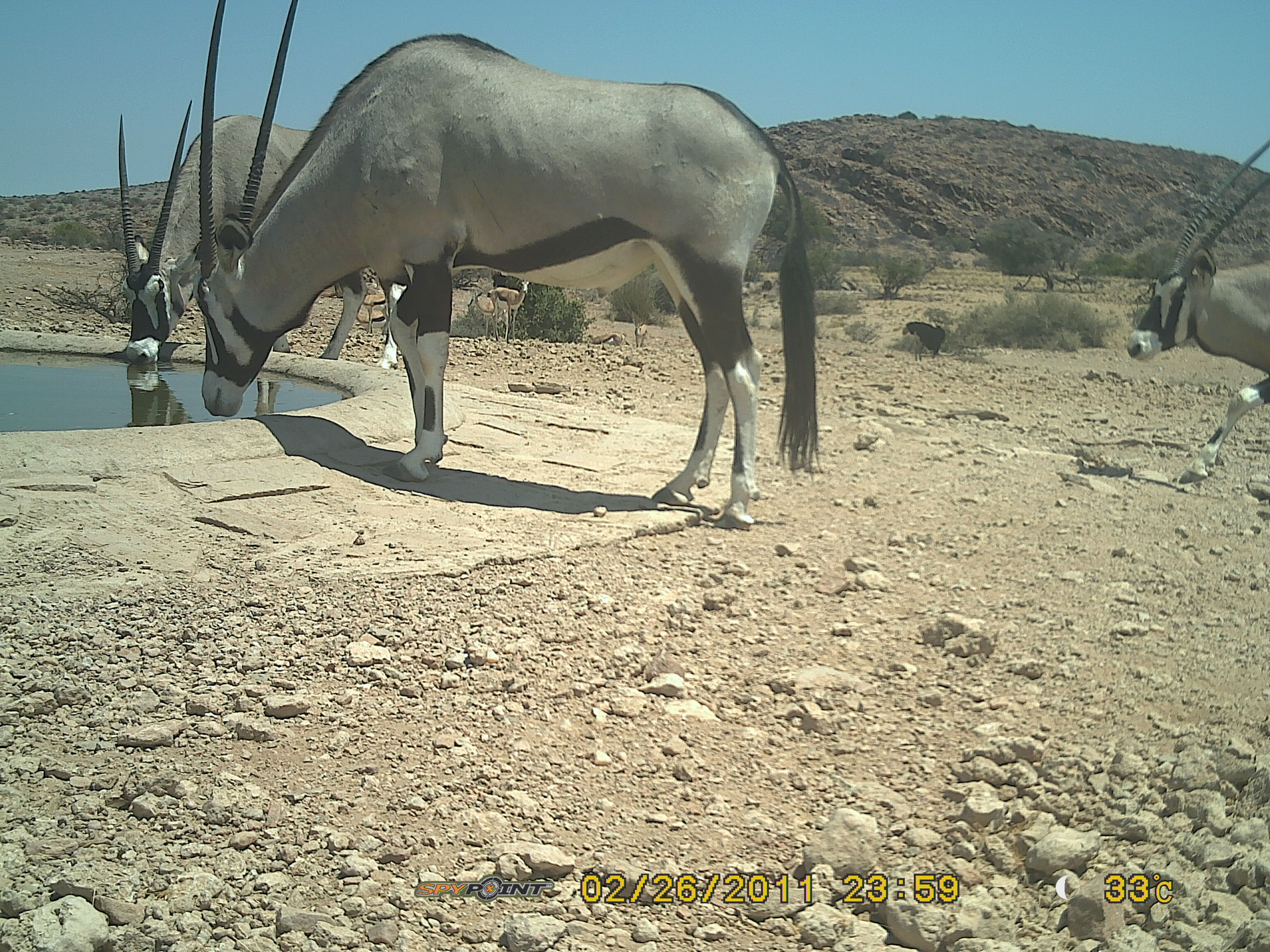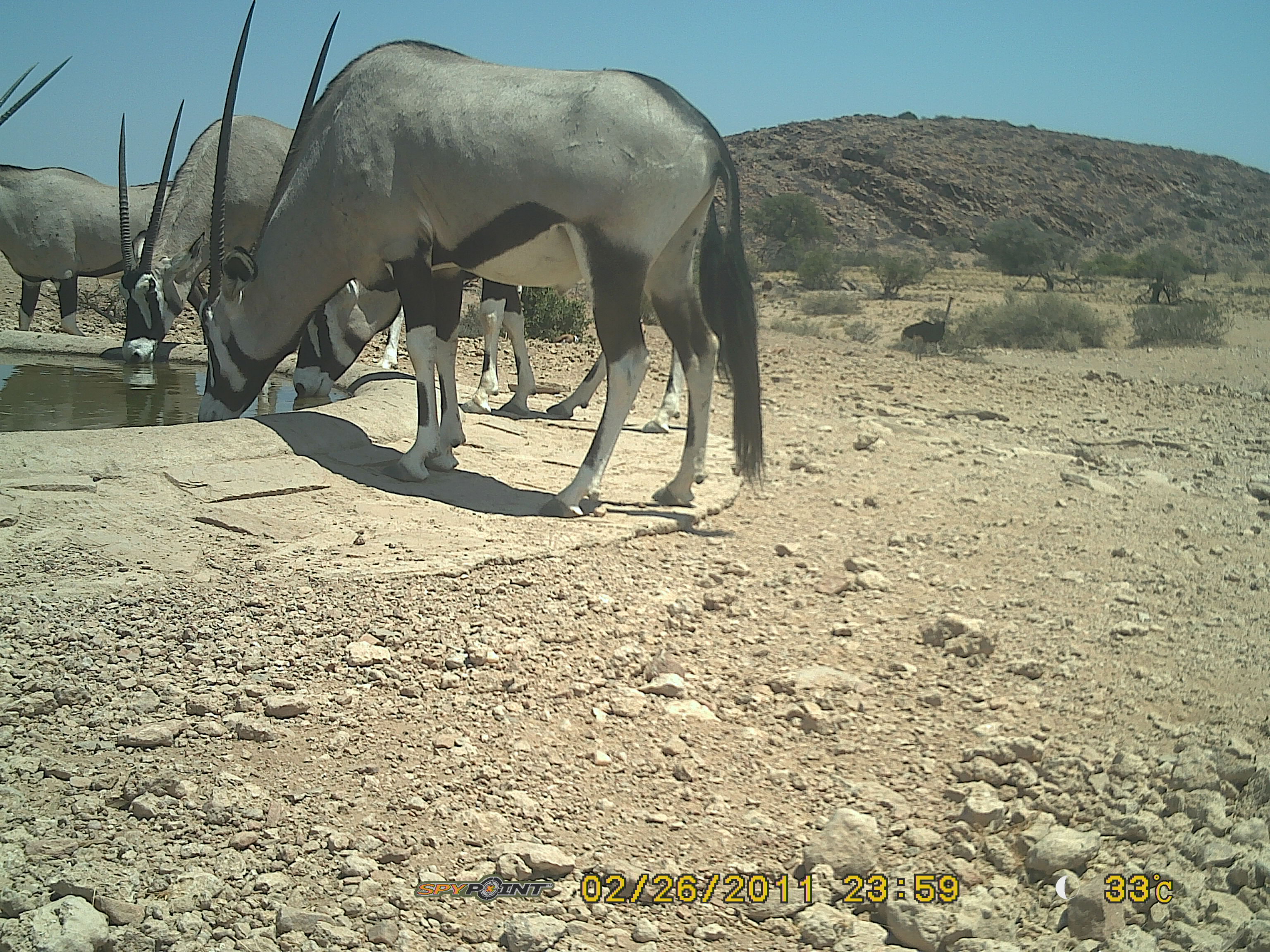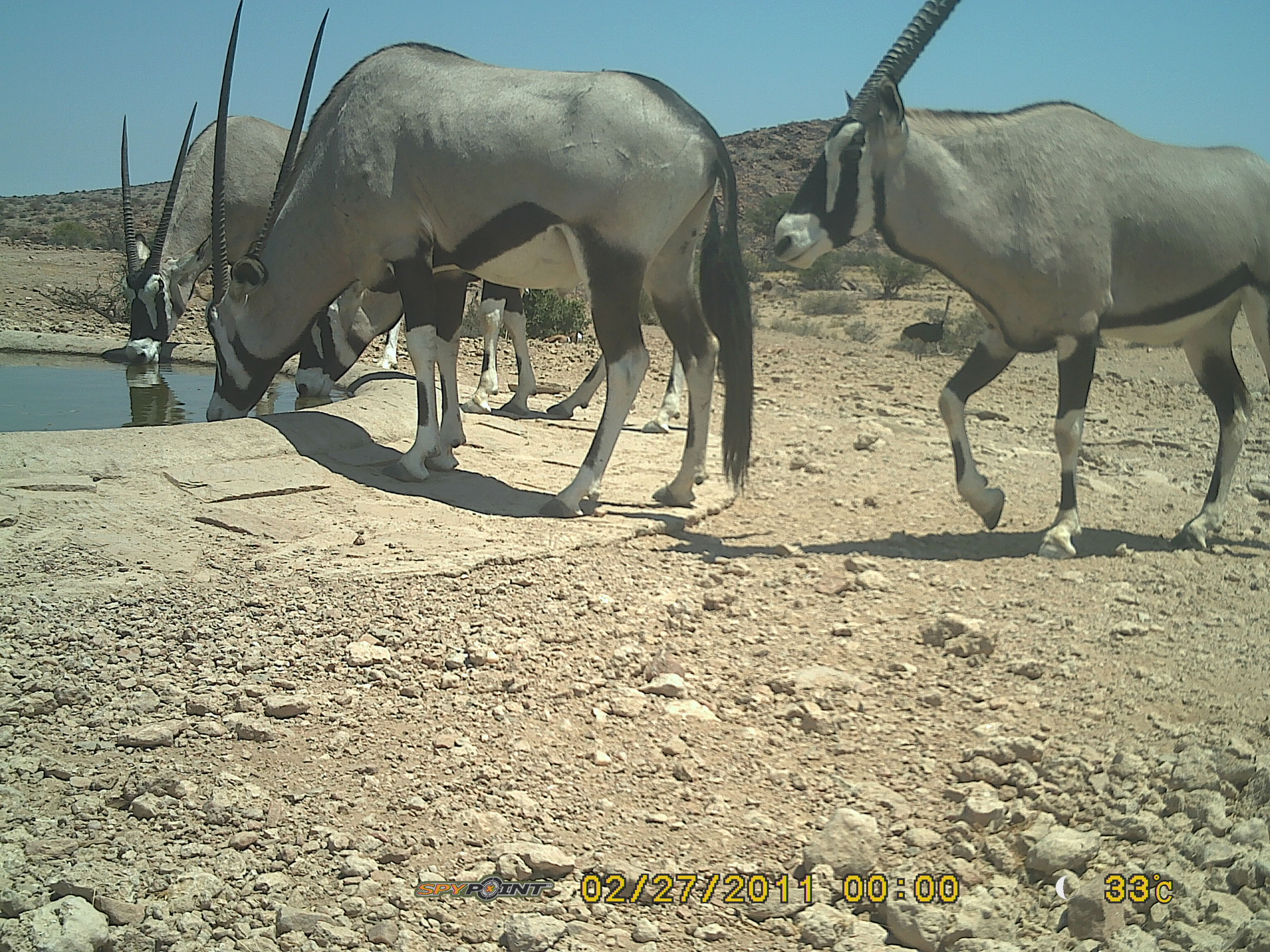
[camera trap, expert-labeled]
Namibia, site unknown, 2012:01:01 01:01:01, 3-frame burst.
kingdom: Animalia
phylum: Chordata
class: Mammalia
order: Artiodactyla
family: Bovidae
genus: Oryx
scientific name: Oryx gazella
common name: gemsbok